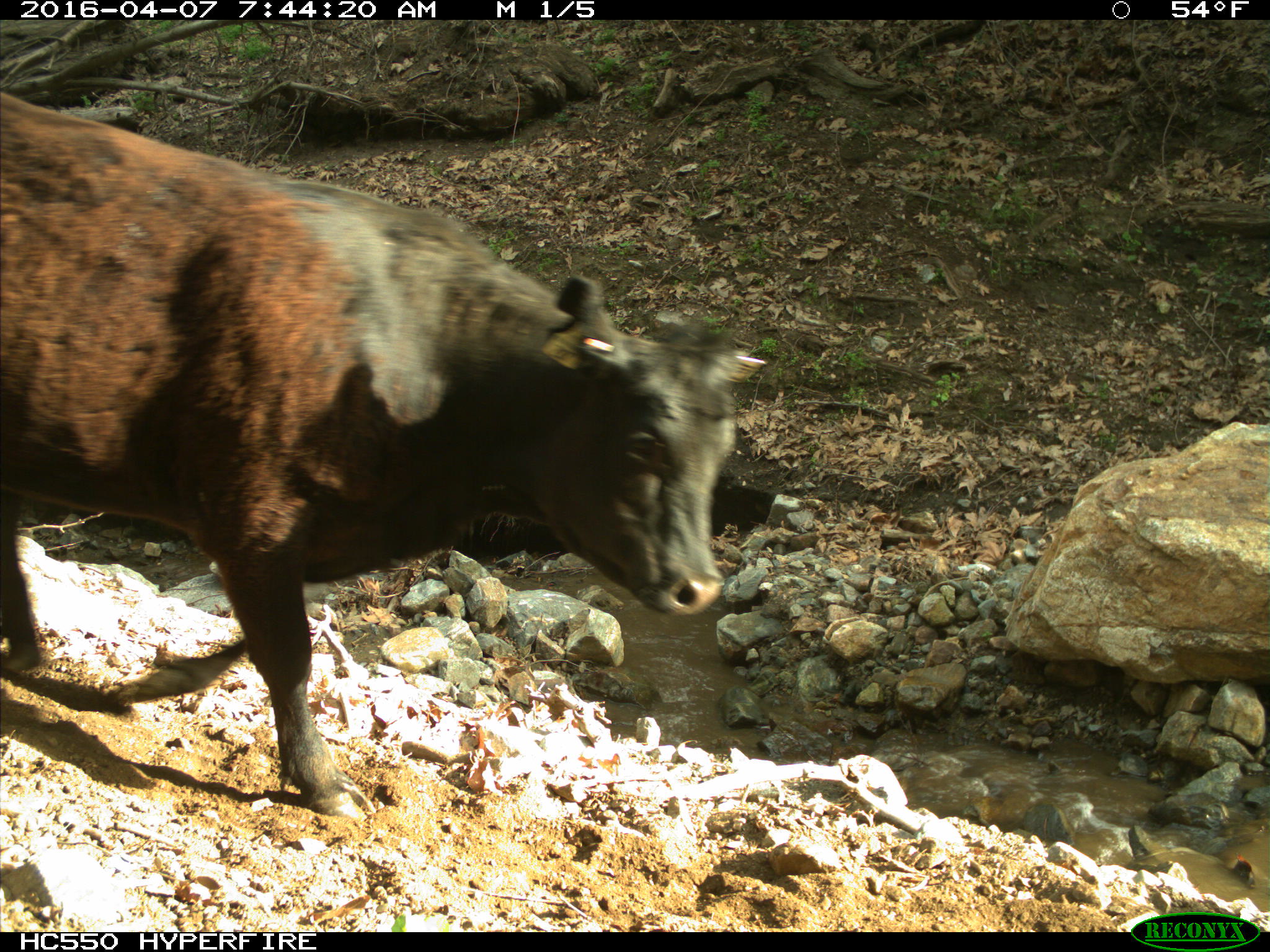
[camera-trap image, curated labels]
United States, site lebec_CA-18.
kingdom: Animalia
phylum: Chordata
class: Mammalia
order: Artiodactyla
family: Bovidae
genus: Bos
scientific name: Bos taurus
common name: domestic cow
Bos taurus (domestic cow).